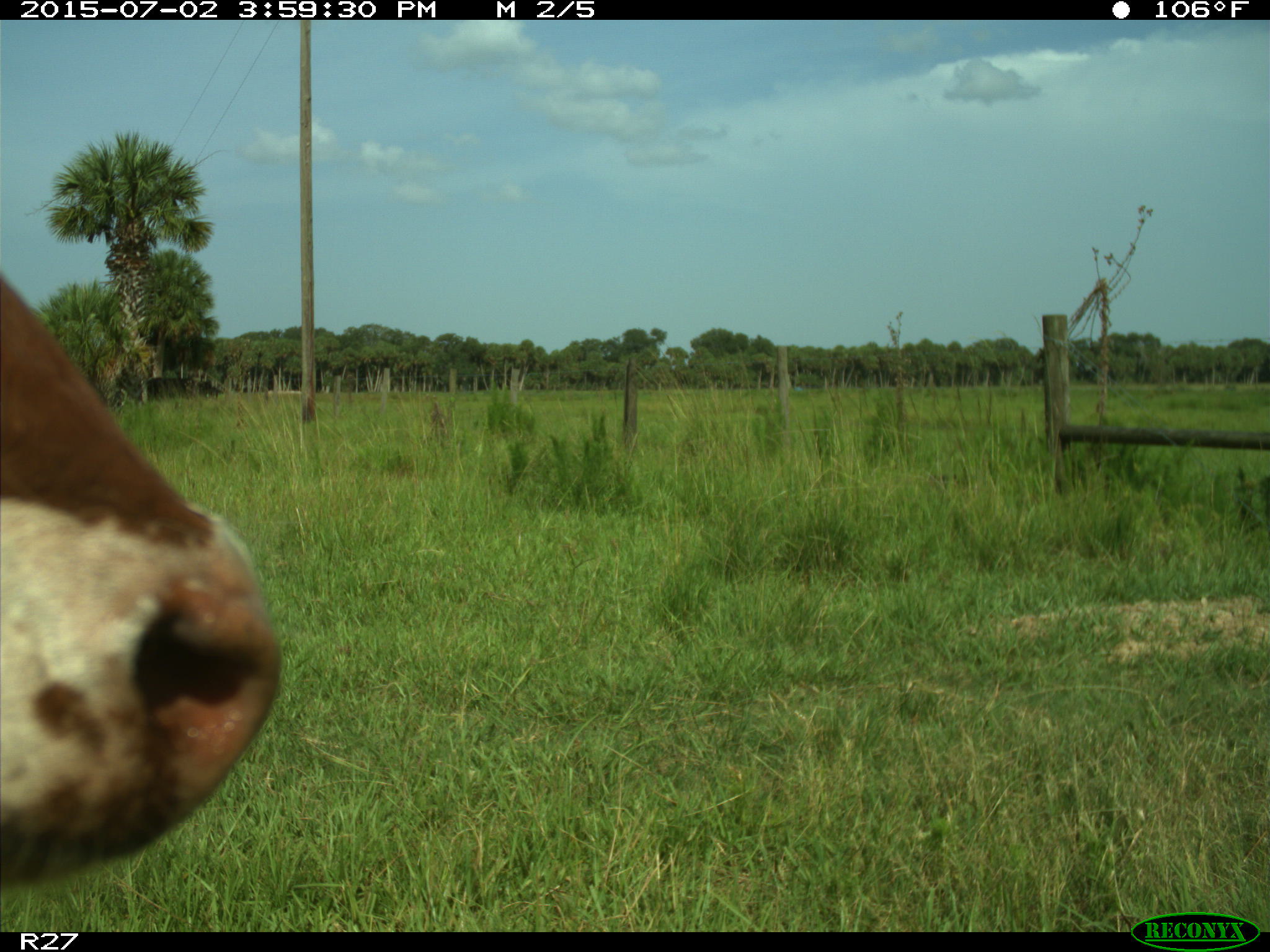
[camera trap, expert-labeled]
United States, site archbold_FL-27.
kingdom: Animalia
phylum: Chordata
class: Mammalia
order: Artiodactyla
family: Bovidae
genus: Bos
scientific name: Bos taurus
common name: domestic cow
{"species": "Bos taurus (domestic cow)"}